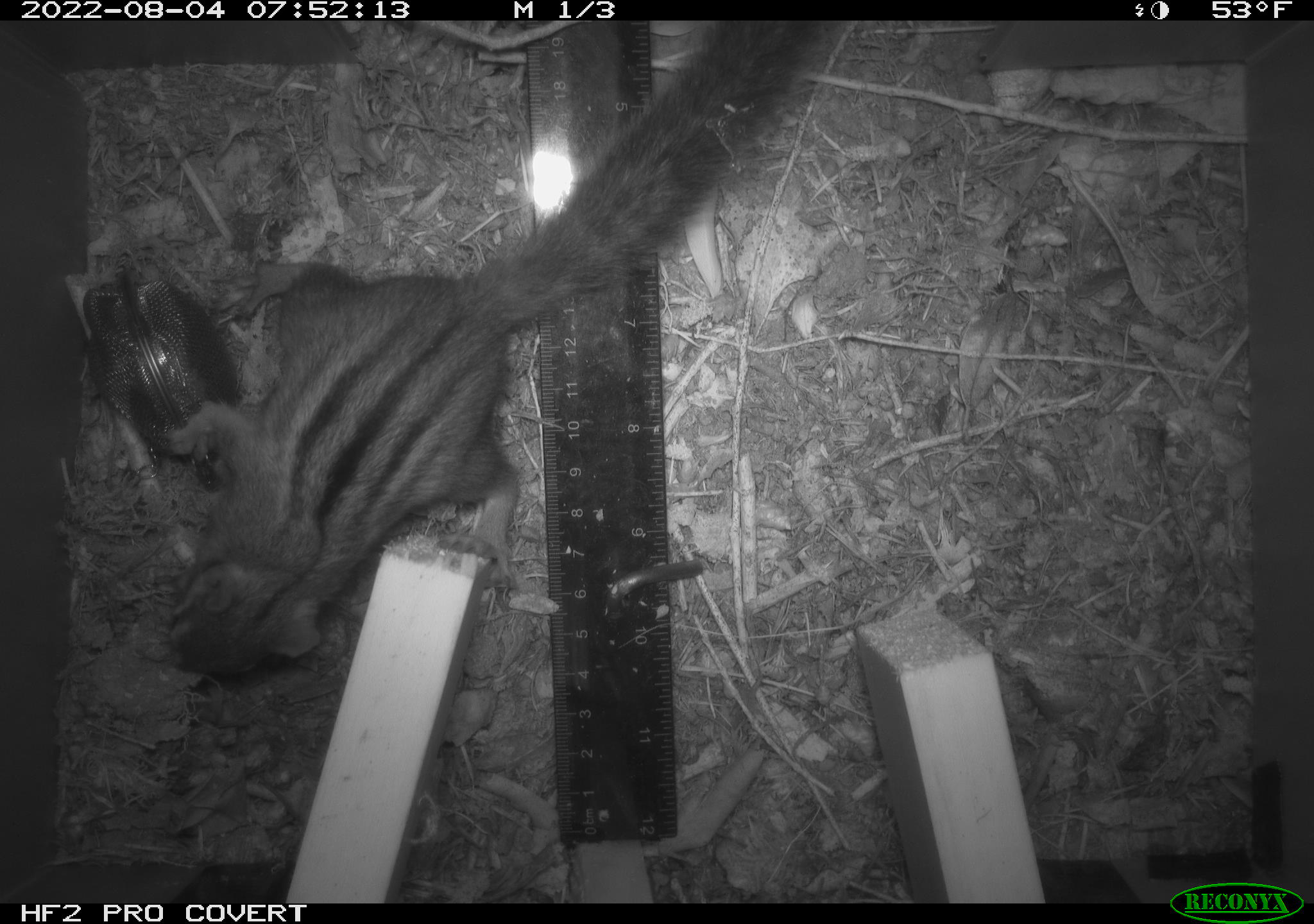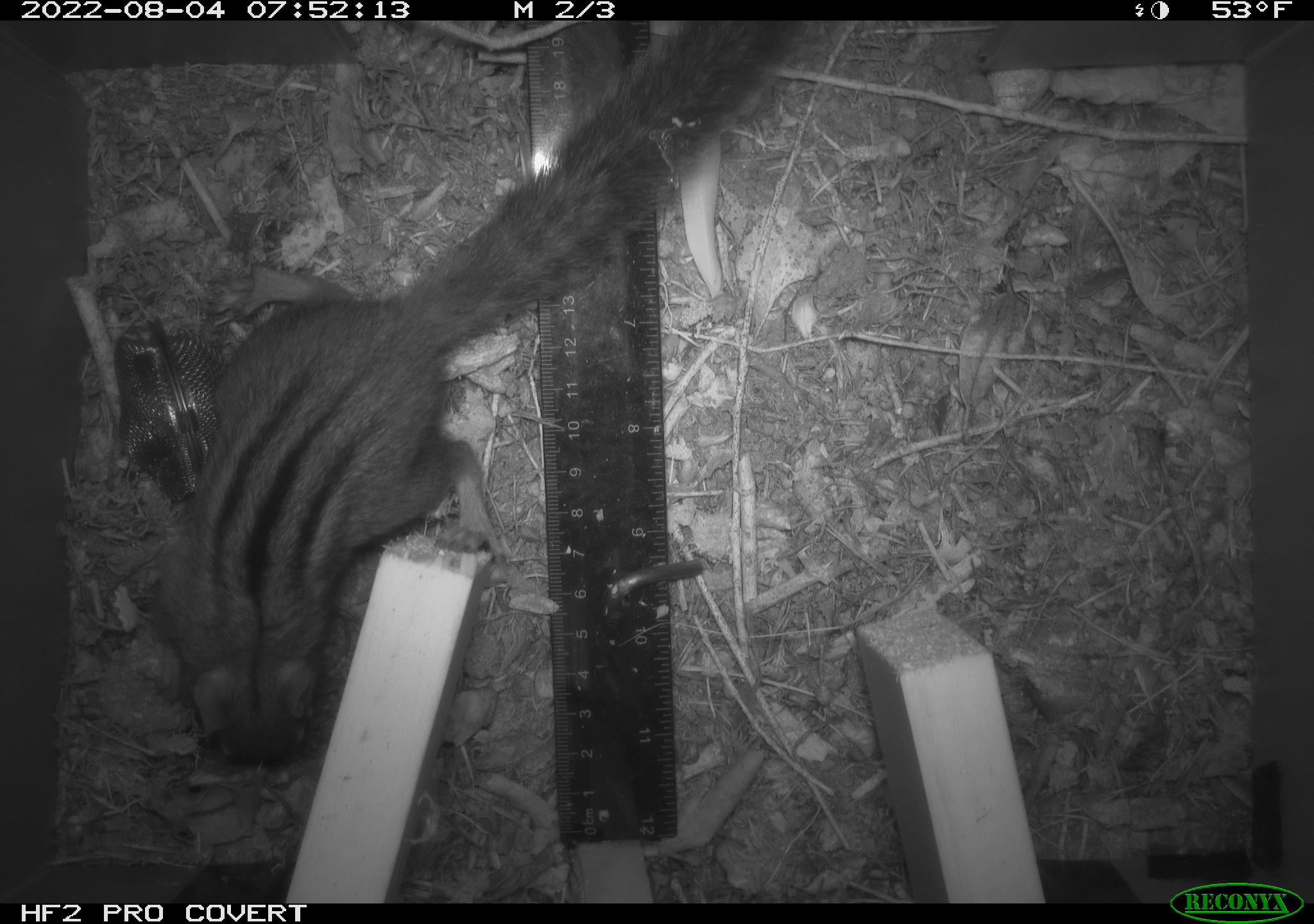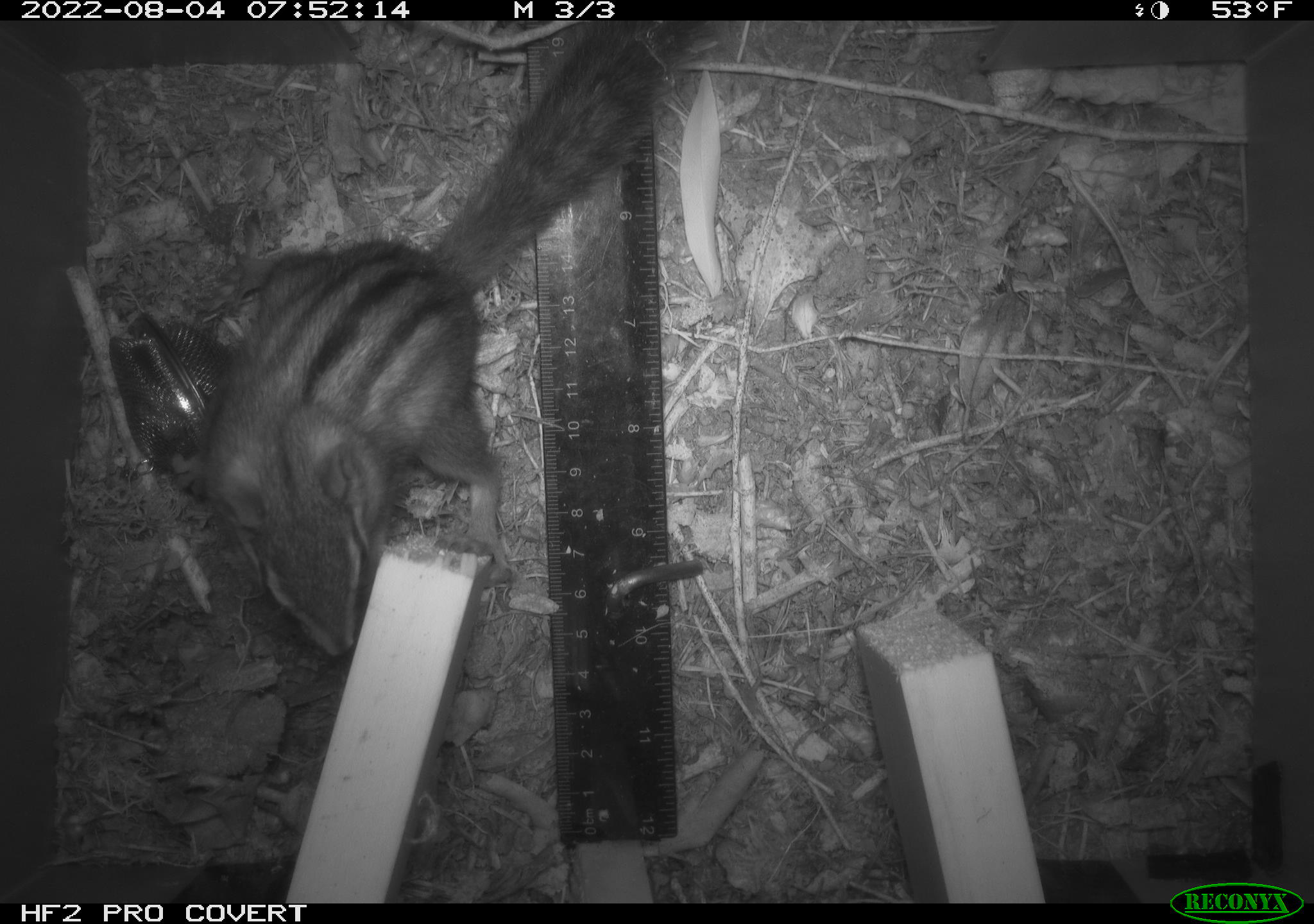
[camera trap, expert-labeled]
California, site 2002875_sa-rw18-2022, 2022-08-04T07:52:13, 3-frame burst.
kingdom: Animalia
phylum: Chordata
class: Mammalia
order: Rodentia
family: Sciuridae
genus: Neotamias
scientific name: Neotamias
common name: western chipmunks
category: neotamias species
Neotamias species (western chipmunks) (Neotamias).